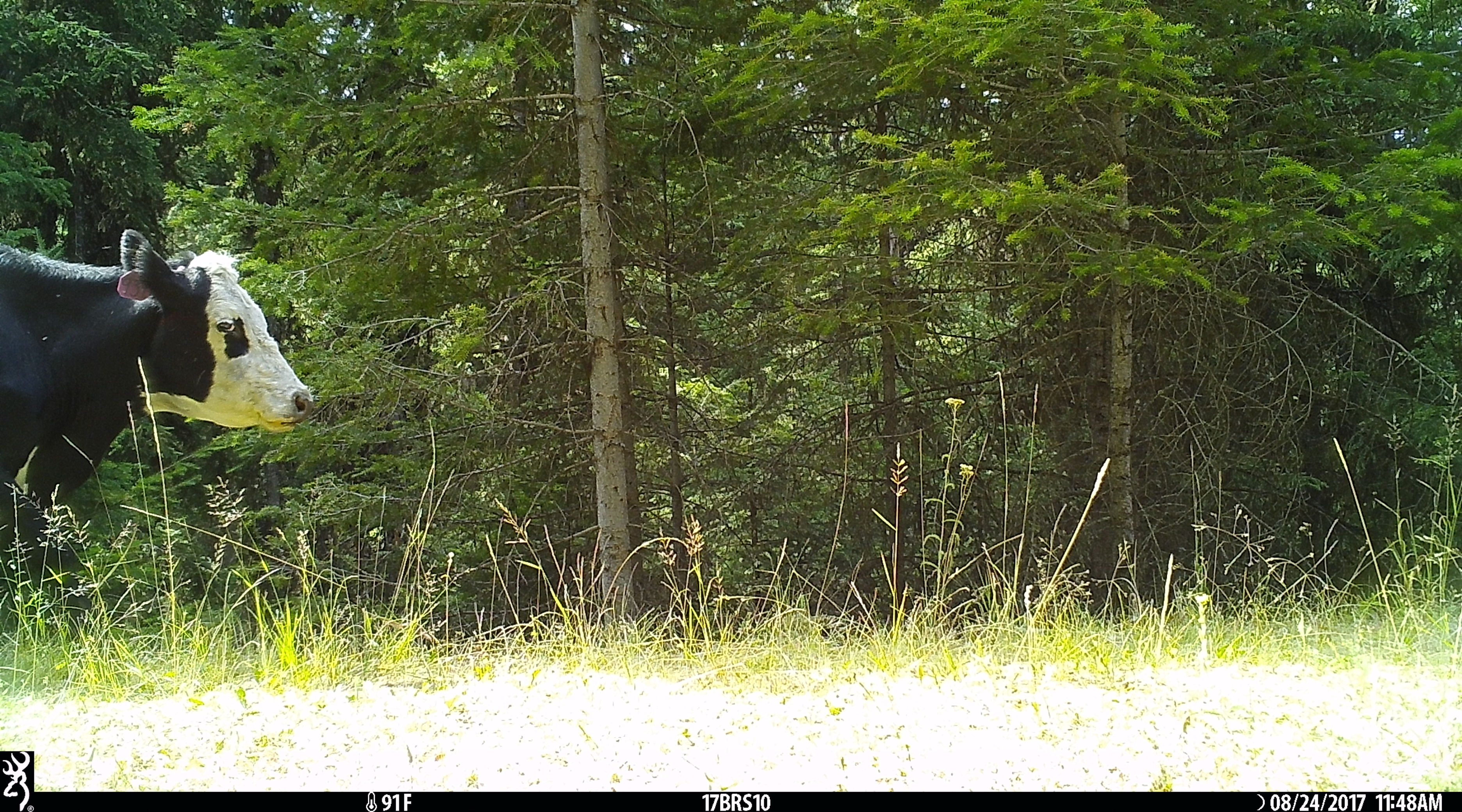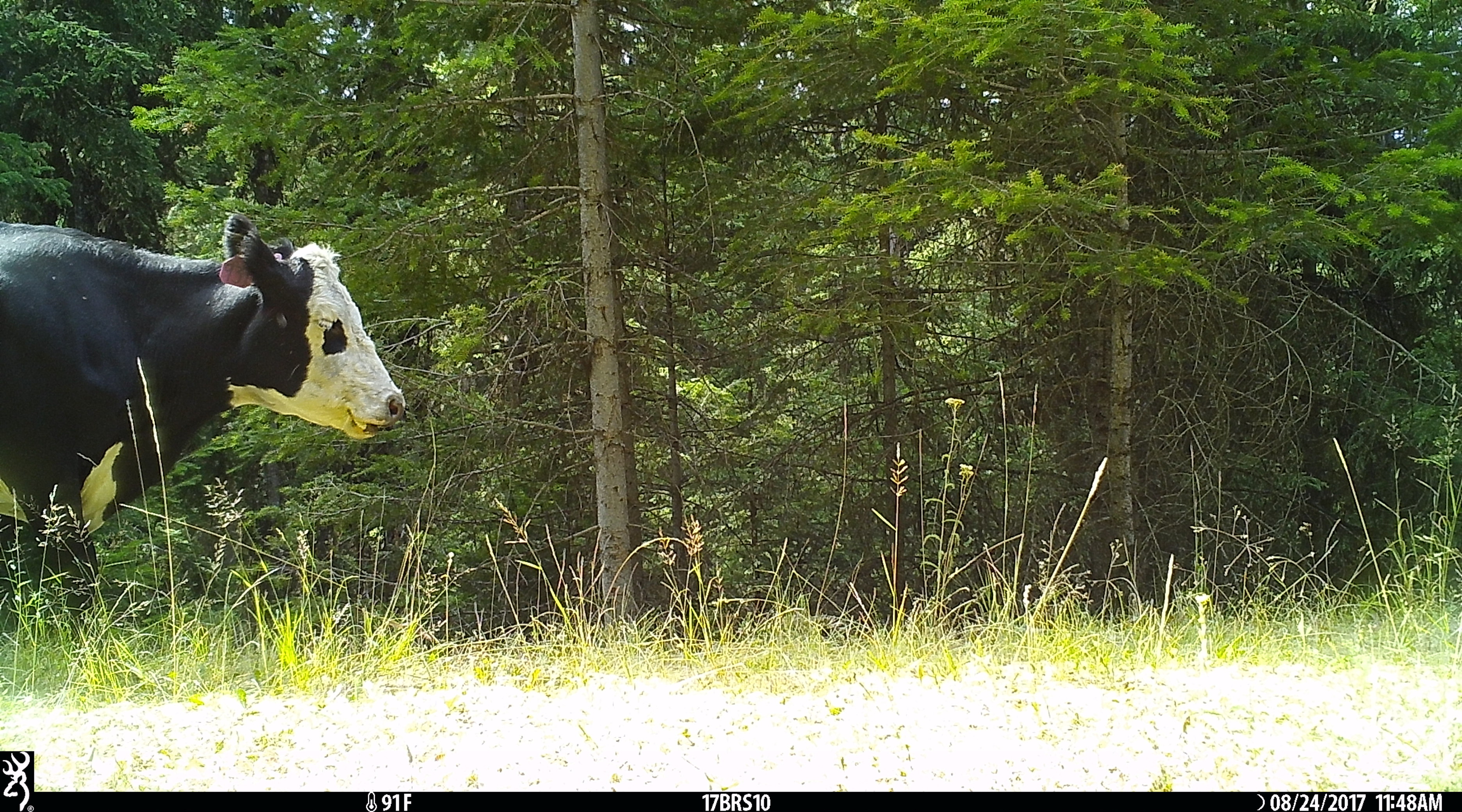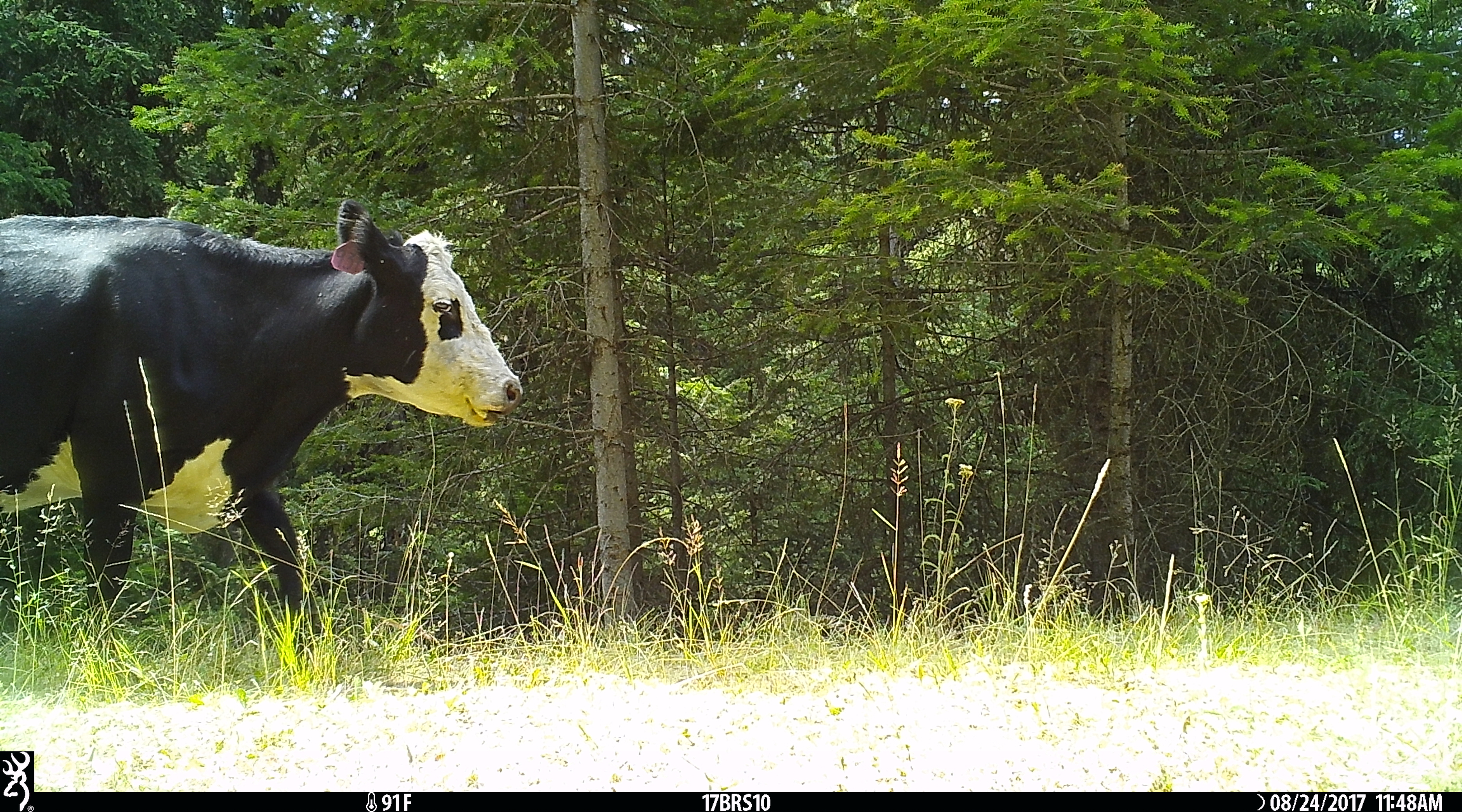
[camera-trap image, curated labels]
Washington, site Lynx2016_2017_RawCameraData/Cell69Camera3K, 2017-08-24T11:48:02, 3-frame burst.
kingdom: Animalia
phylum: Chordata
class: Mammalia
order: Artiodactyla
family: Bovidae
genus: Bos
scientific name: Bos taurus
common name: domestic cattle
Domestic cattle (Bos taurus). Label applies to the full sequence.